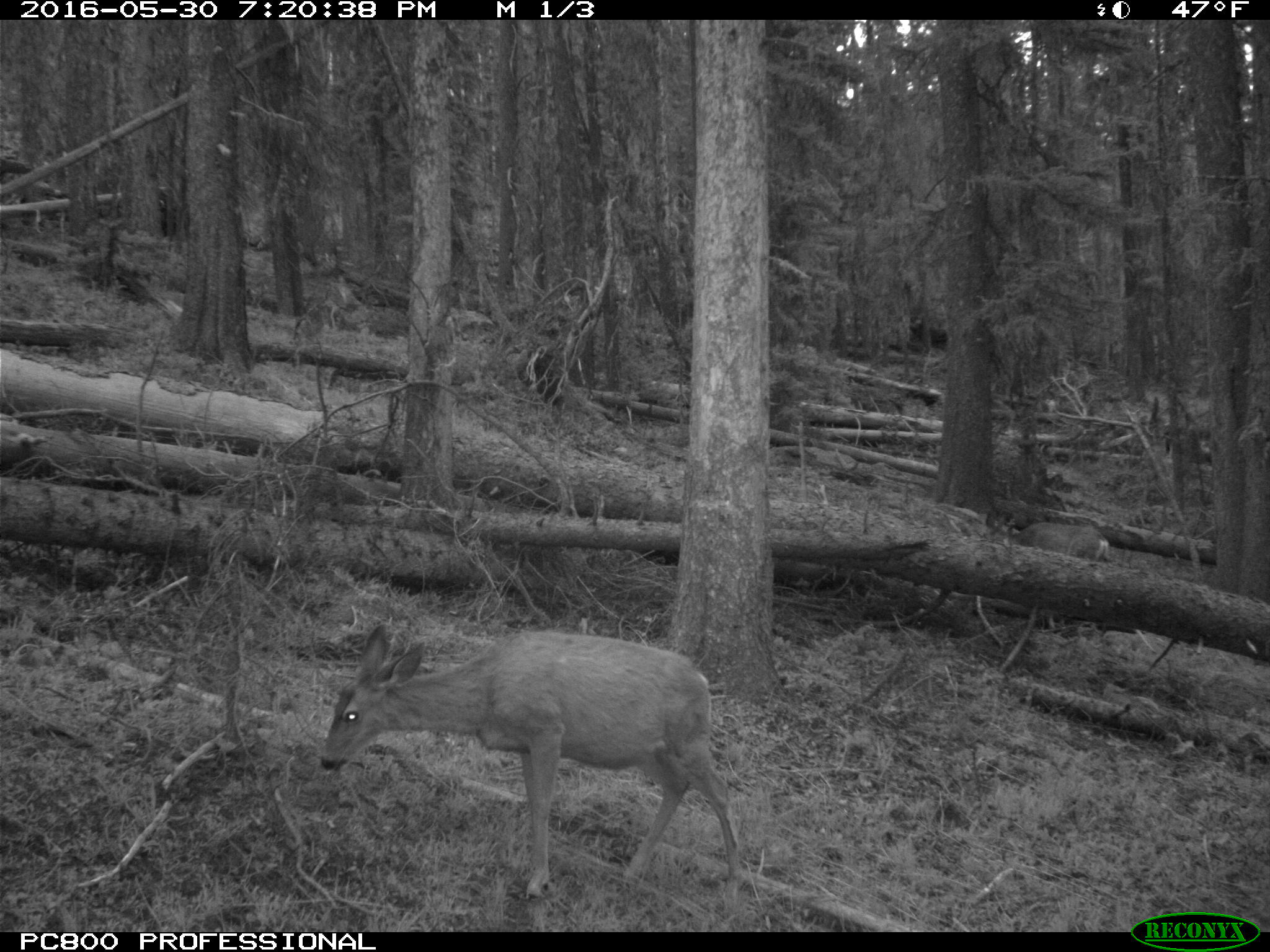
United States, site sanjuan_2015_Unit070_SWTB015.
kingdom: Animalia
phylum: Chordata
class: Mammalia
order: Artiodactyla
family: Cervidae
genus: Odocoileus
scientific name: Odocoileus hemionus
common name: mule deer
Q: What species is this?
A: Odocoileus hemionus (mule deer).